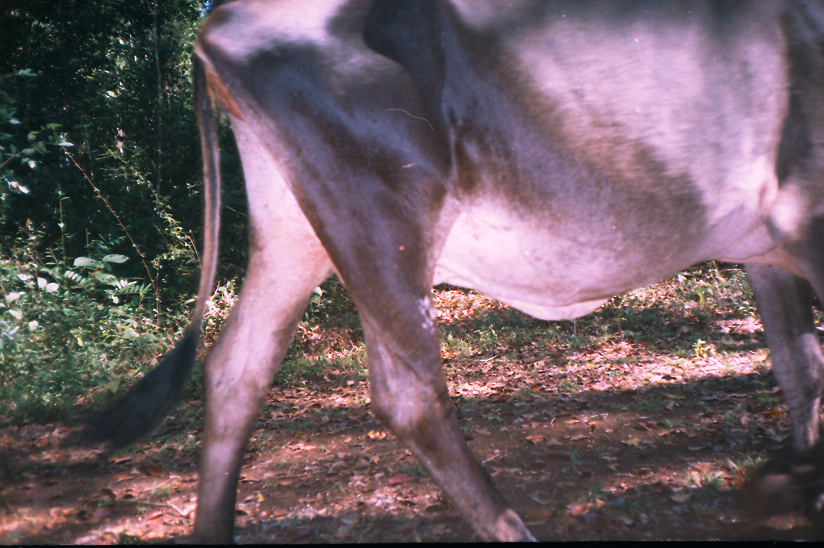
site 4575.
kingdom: Animalia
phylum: Chordata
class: Mammalia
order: Artiodactyla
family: Bovidae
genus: Bos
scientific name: Bos taurus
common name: domestic cattle